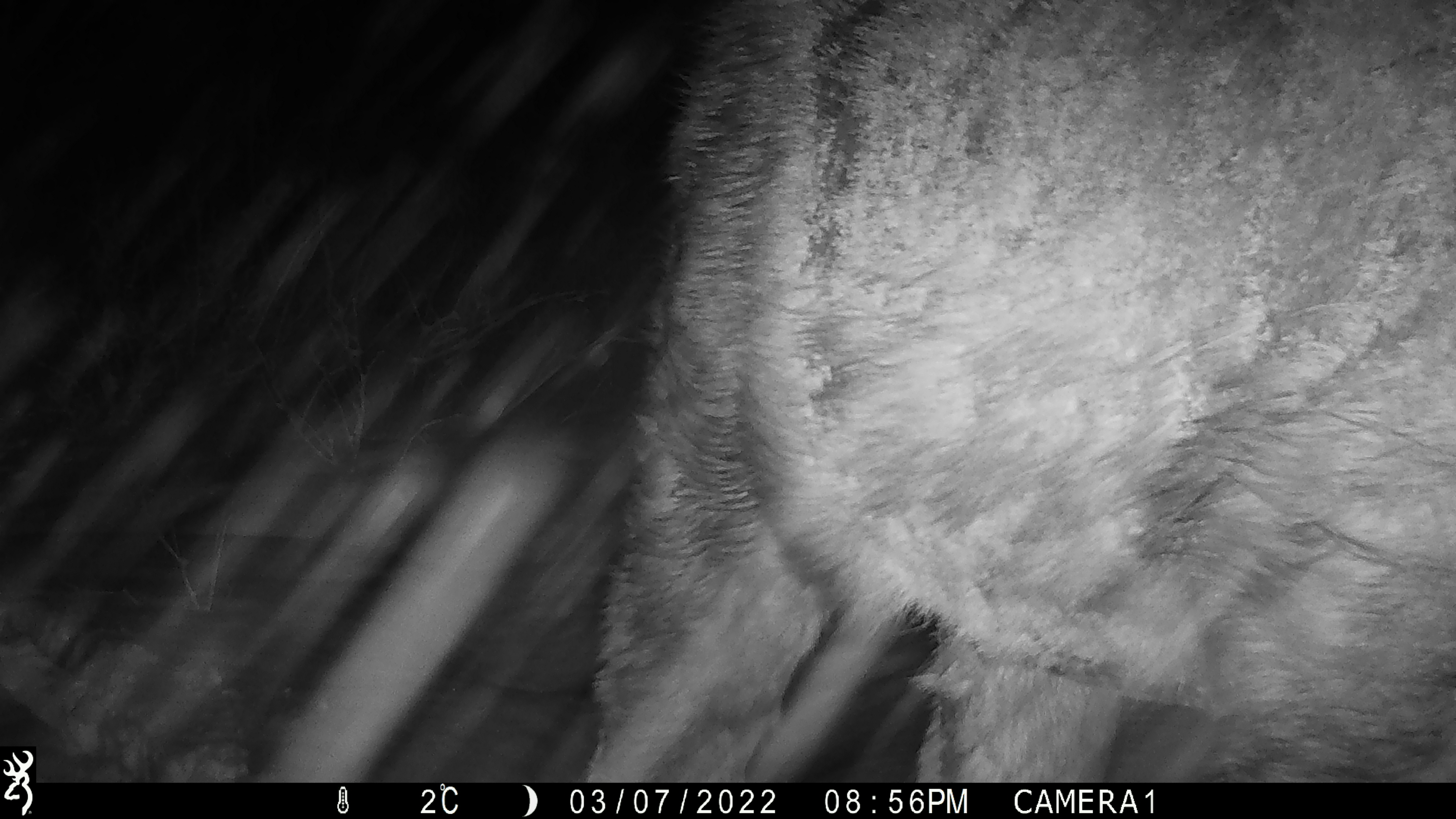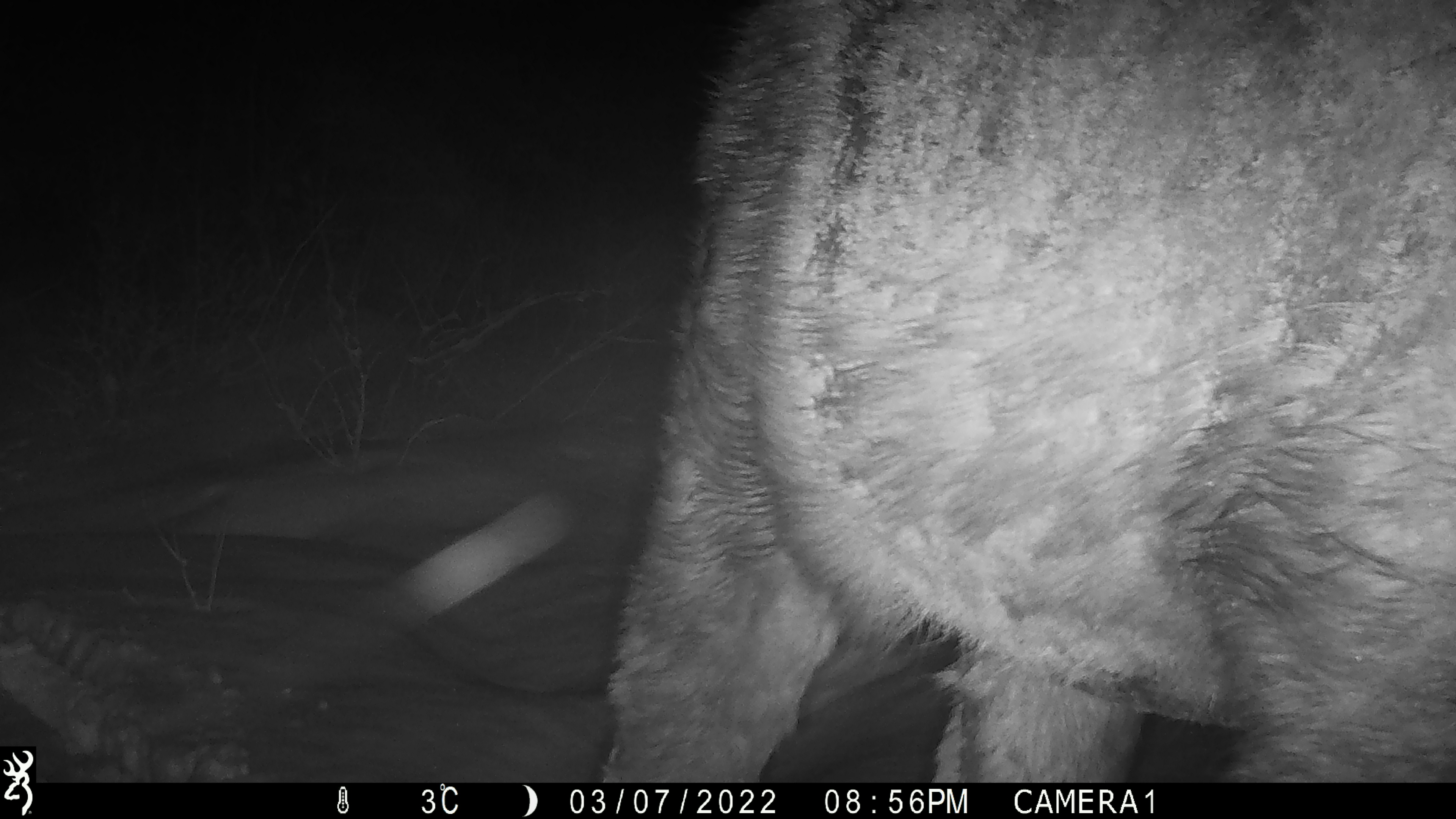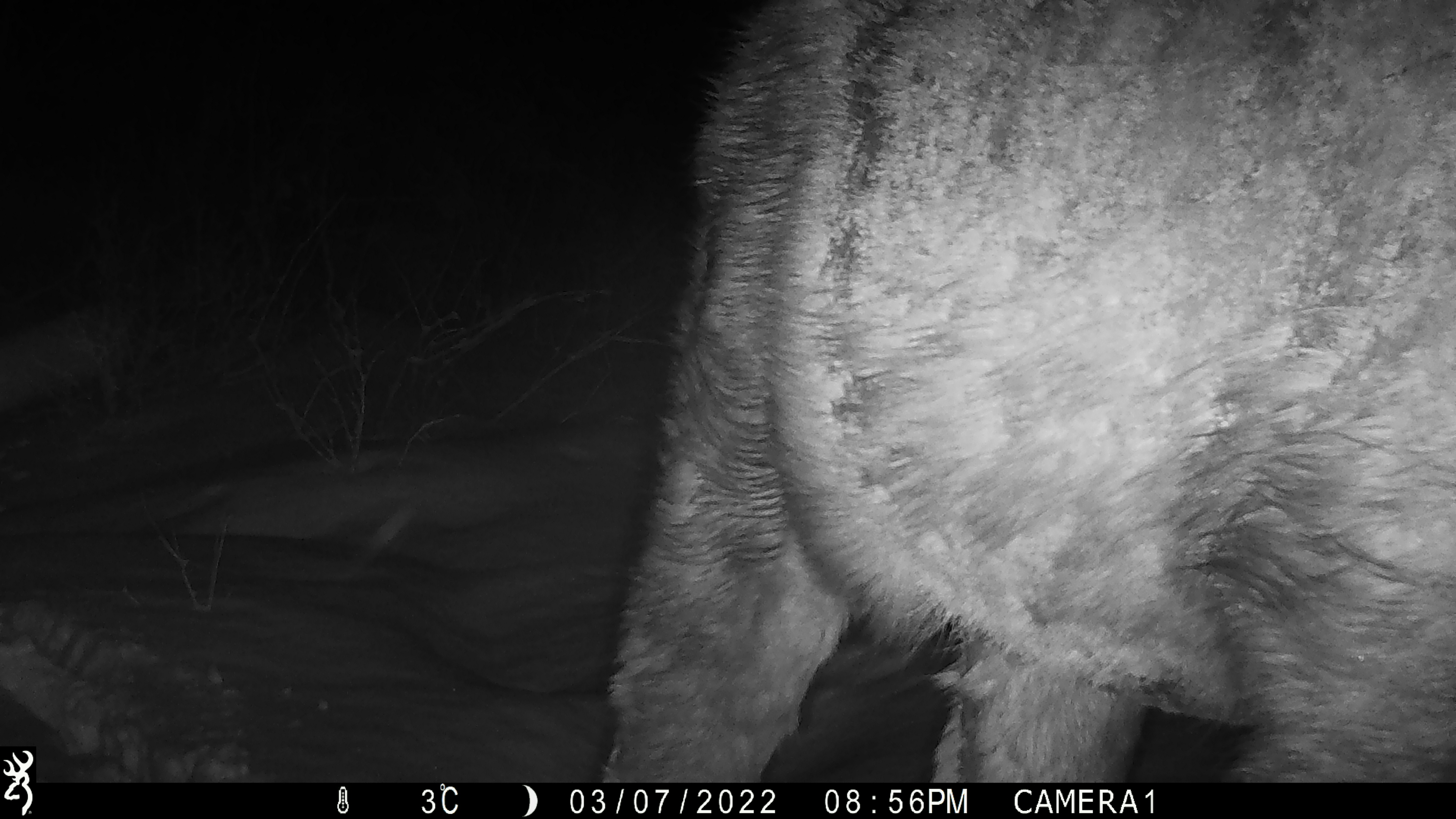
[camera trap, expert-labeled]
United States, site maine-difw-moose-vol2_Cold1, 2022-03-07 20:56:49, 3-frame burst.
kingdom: Animalia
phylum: Chordata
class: Mammalia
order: Artiodactyla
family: Cervidae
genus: Alces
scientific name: Alces alces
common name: moose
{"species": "moose (Alces alces)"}